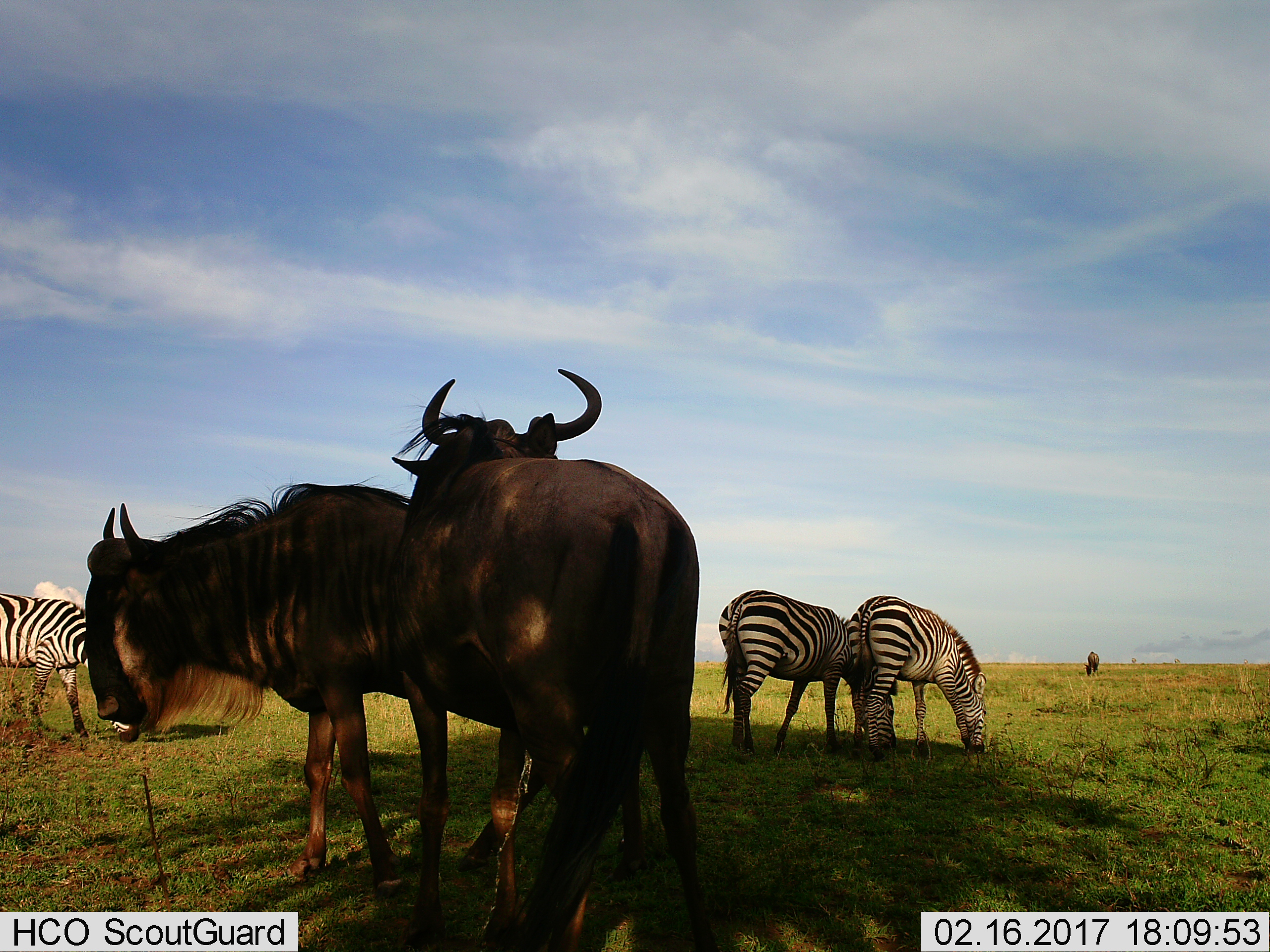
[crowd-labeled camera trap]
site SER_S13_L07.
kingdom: Animalia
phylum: Chordata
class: Mammalia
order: Artiodactyla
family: Bovidae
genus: Connochaetes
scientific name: Connochaetes taurinus taurinus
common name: blue wildebeest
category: wildebeestblue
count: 3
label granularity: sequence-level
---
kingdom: Animalia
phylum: Chordata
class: Mammalia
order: Perissodactyla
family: Equidae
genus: Equus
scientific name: Equus quagga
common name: plains zebra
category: zebraplains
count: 3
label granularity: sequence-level